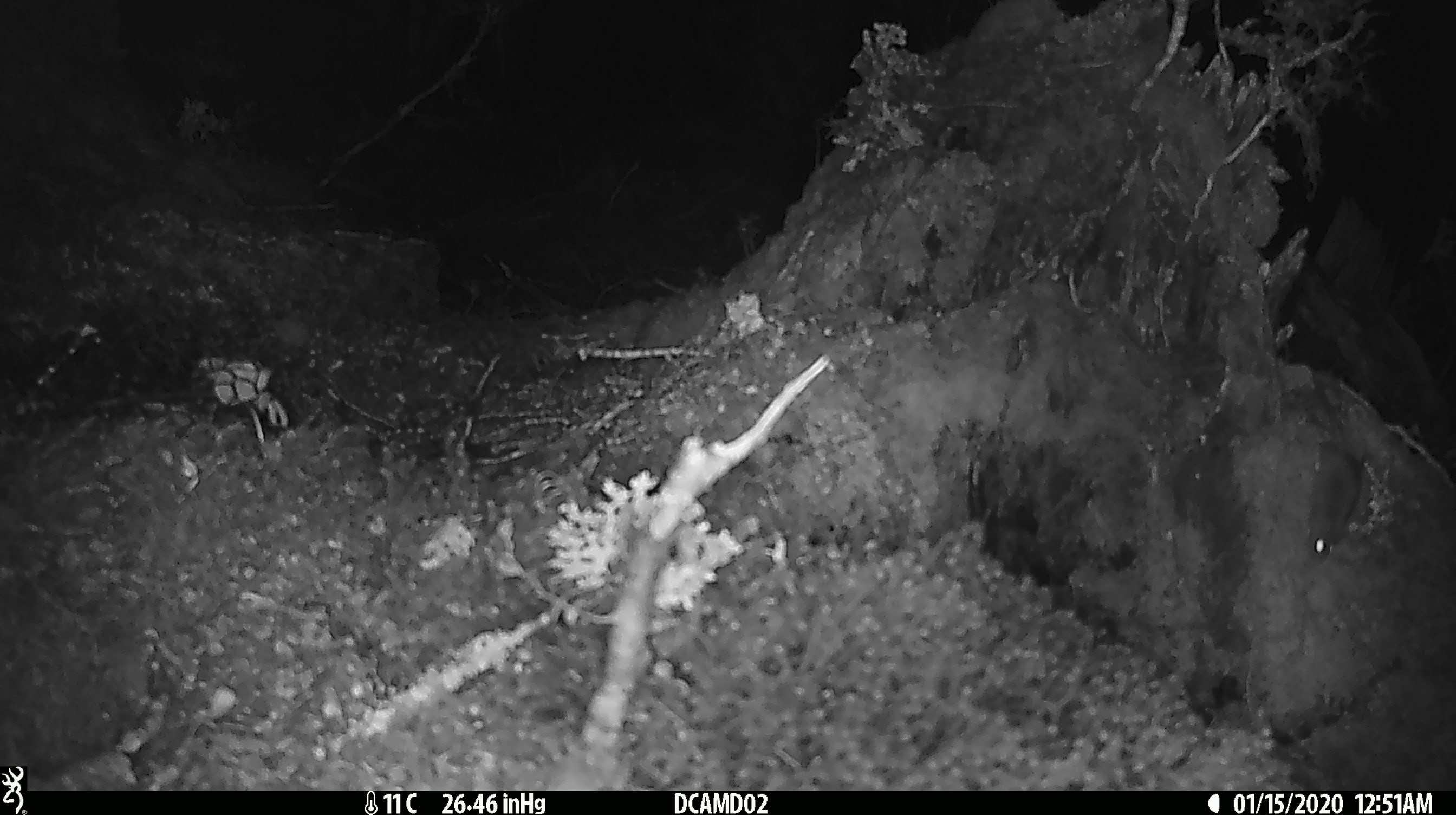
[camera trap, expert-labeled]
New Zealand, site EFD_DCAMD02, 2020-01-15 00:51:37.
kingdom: Animalia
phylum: Chordata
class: Mammalia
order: Rodentia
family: Muridae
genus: Mus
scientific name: Mus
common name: mouse